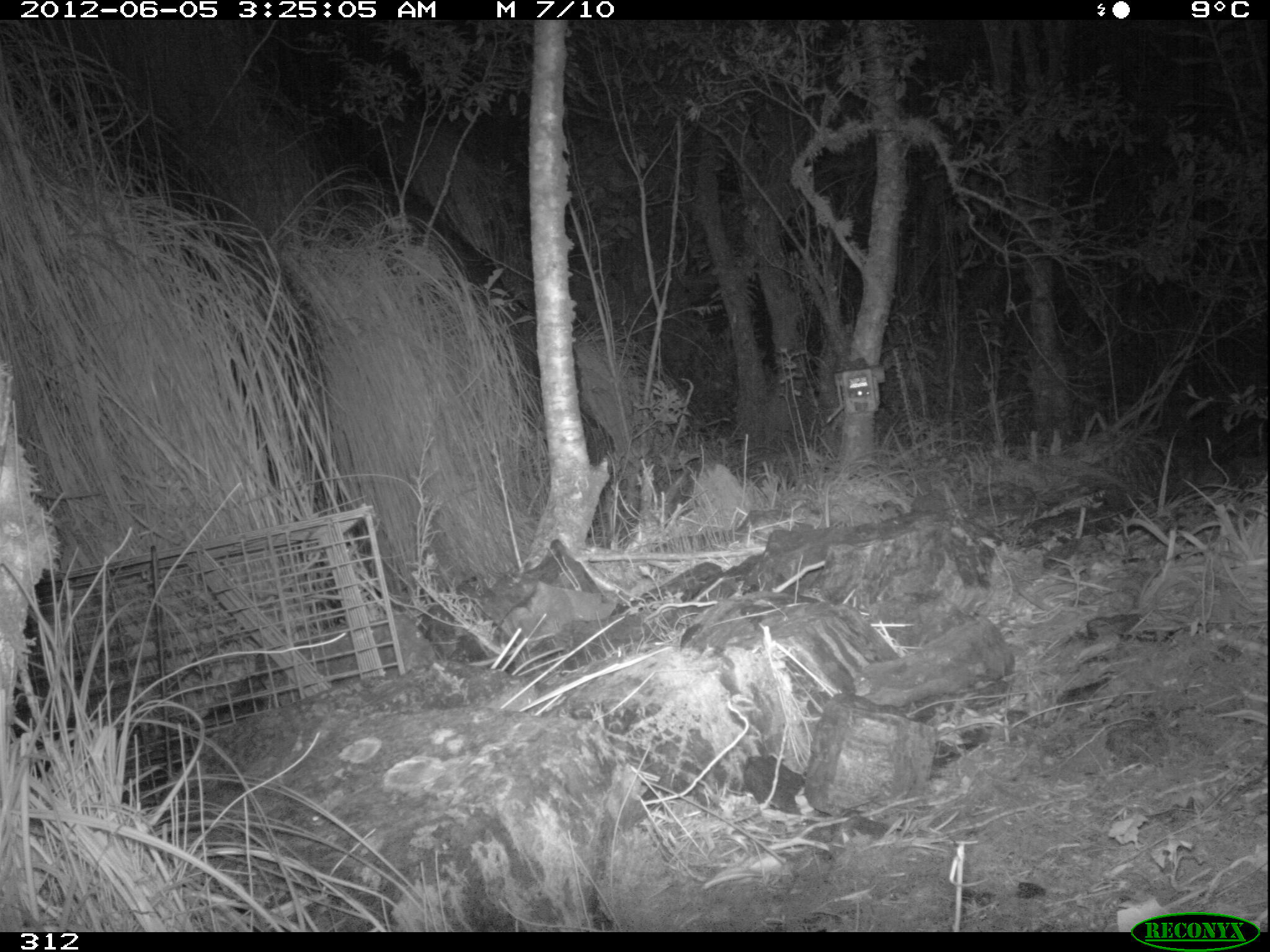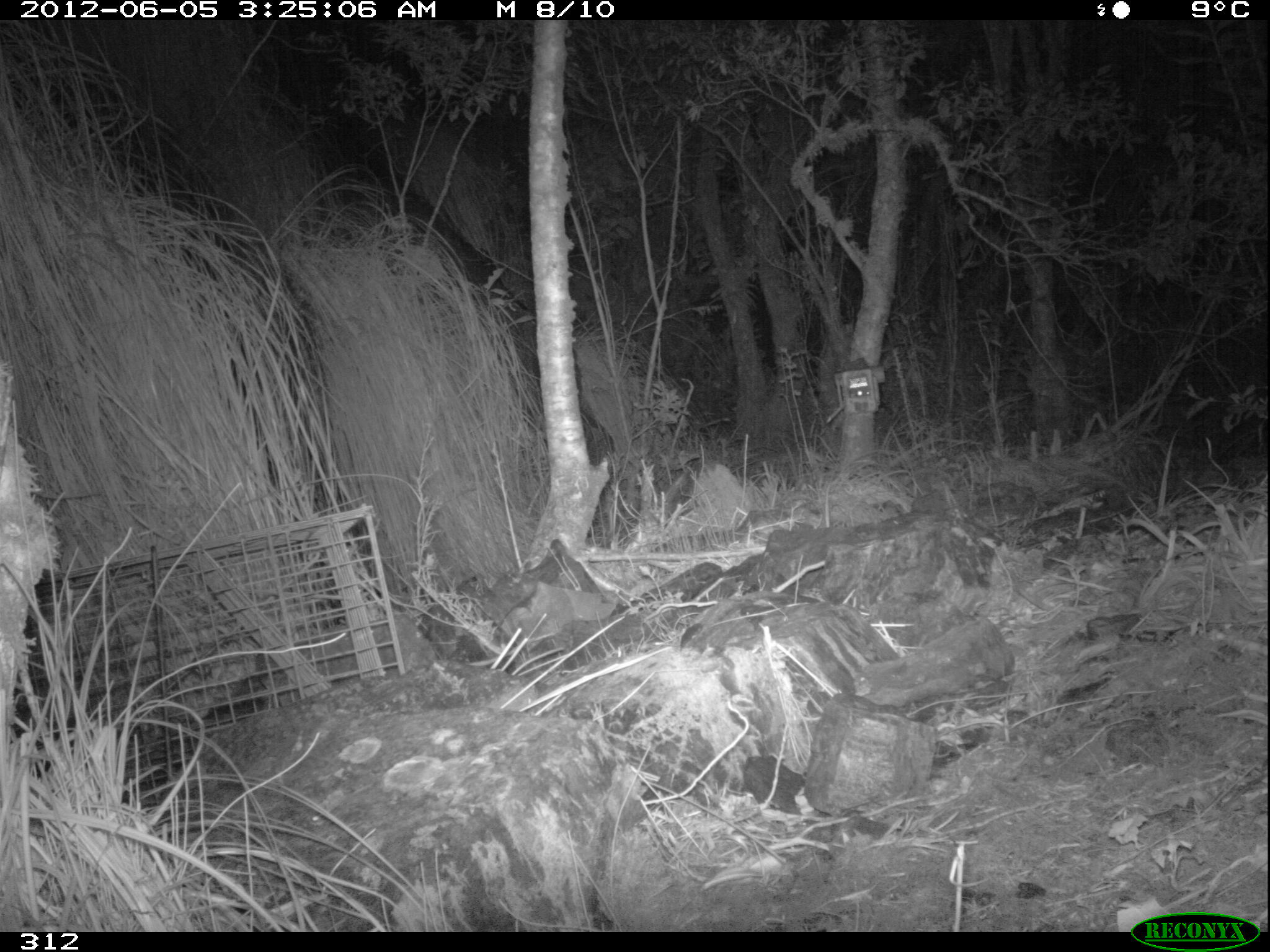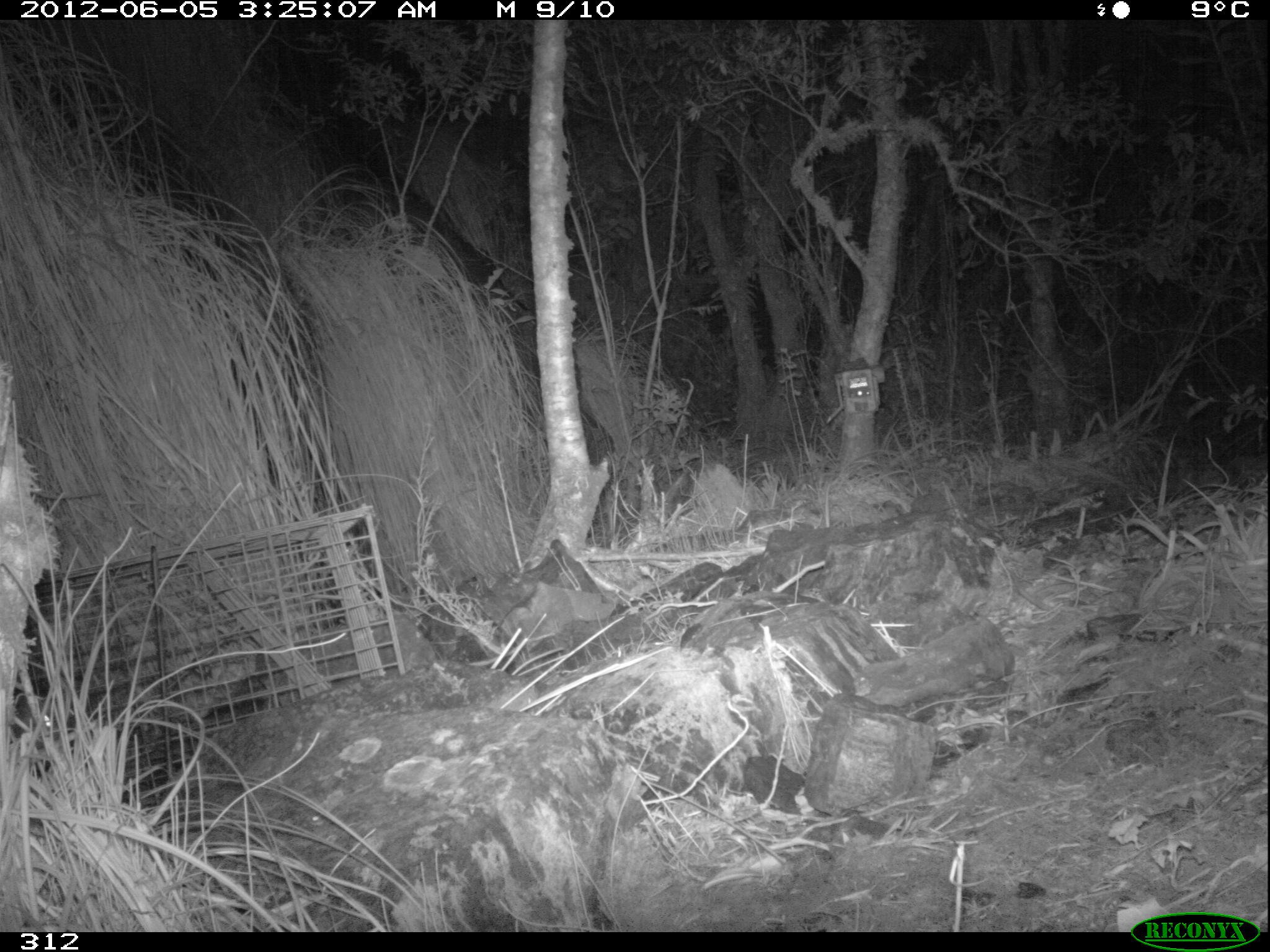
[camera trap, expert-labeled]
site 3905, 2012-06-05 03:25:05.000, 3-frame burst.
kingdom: Animalia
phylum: Chordata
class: Mammalia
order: Didelphimorphia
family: Didelphidae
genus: Didelphis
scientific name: Didelphis pernigra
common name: andean white-eared opossum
Didelphis pernigra (andean white-eared opossum).